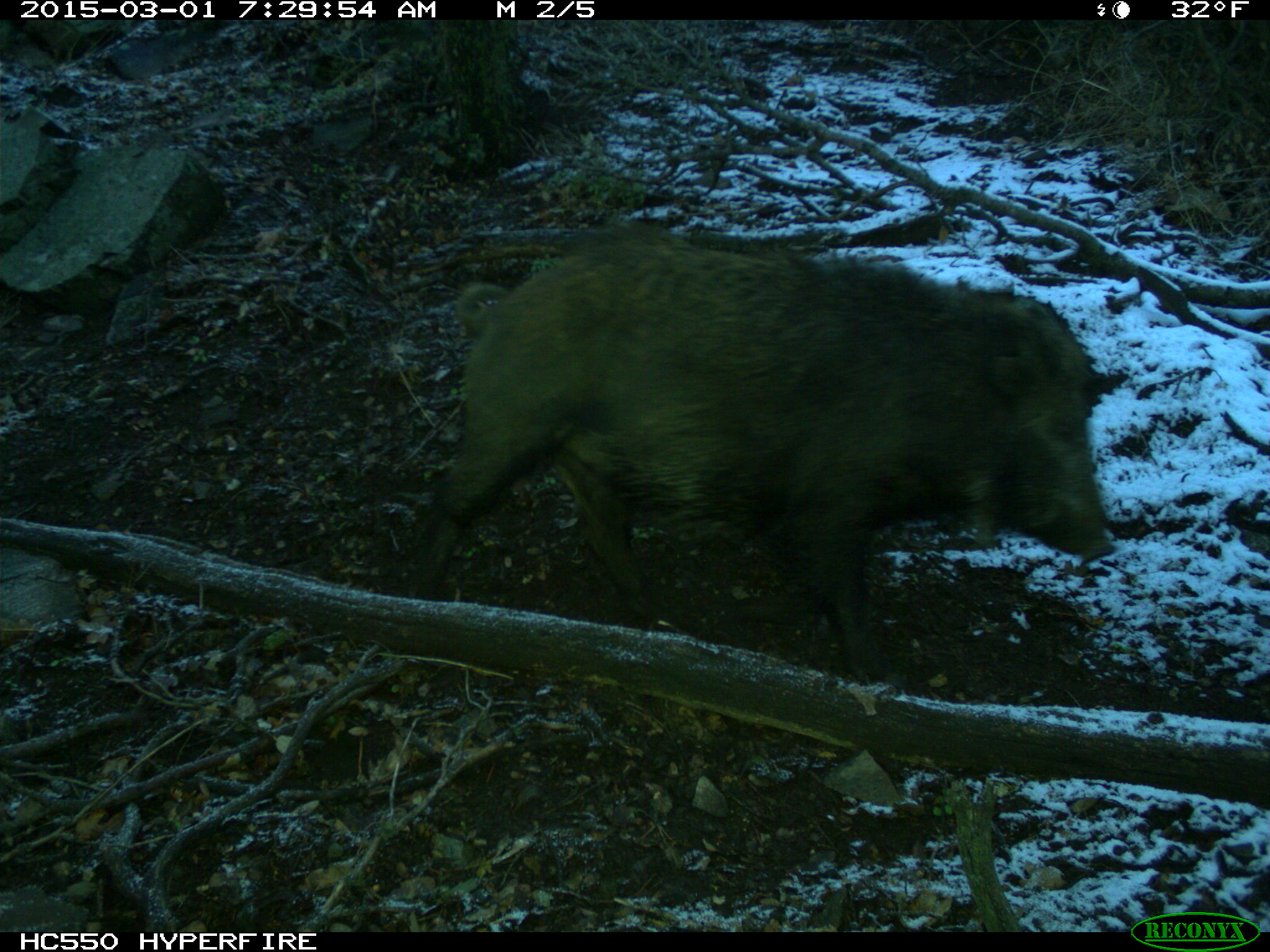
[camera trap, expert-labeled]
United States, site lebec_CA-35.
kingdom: Animalia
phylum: Chordata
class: Mammalia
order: Artiodactyla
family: Suidae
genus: Sus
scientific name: Sus scrofa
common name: wild boar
Sus scrofa (wild boar).